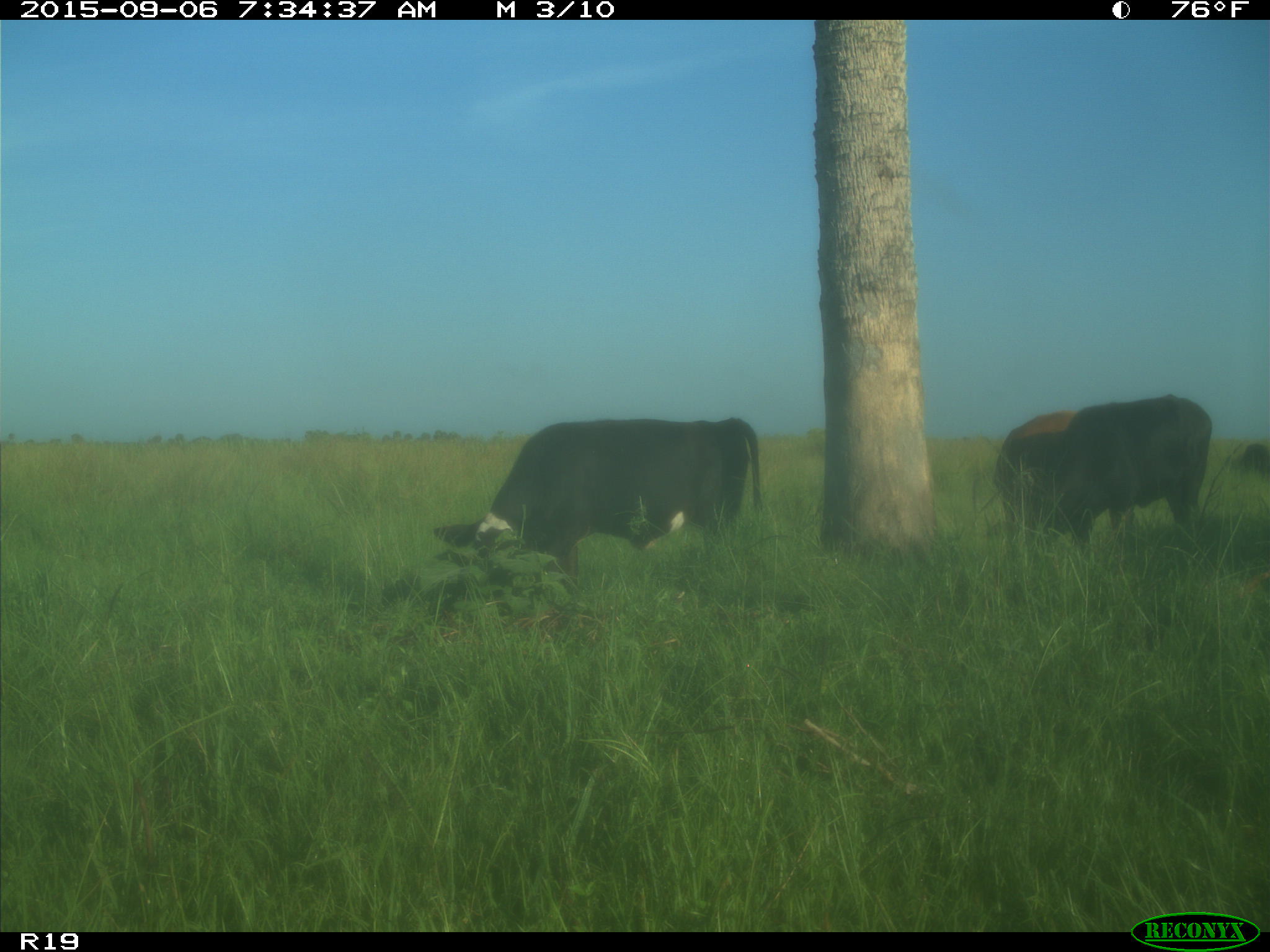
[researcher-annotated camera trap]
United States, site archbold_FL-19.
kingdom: Animalia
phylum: Chordata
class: Mammalia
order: Artiodactyla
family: Bovidae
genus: Bos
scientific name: Bos taurus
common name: domestic cow